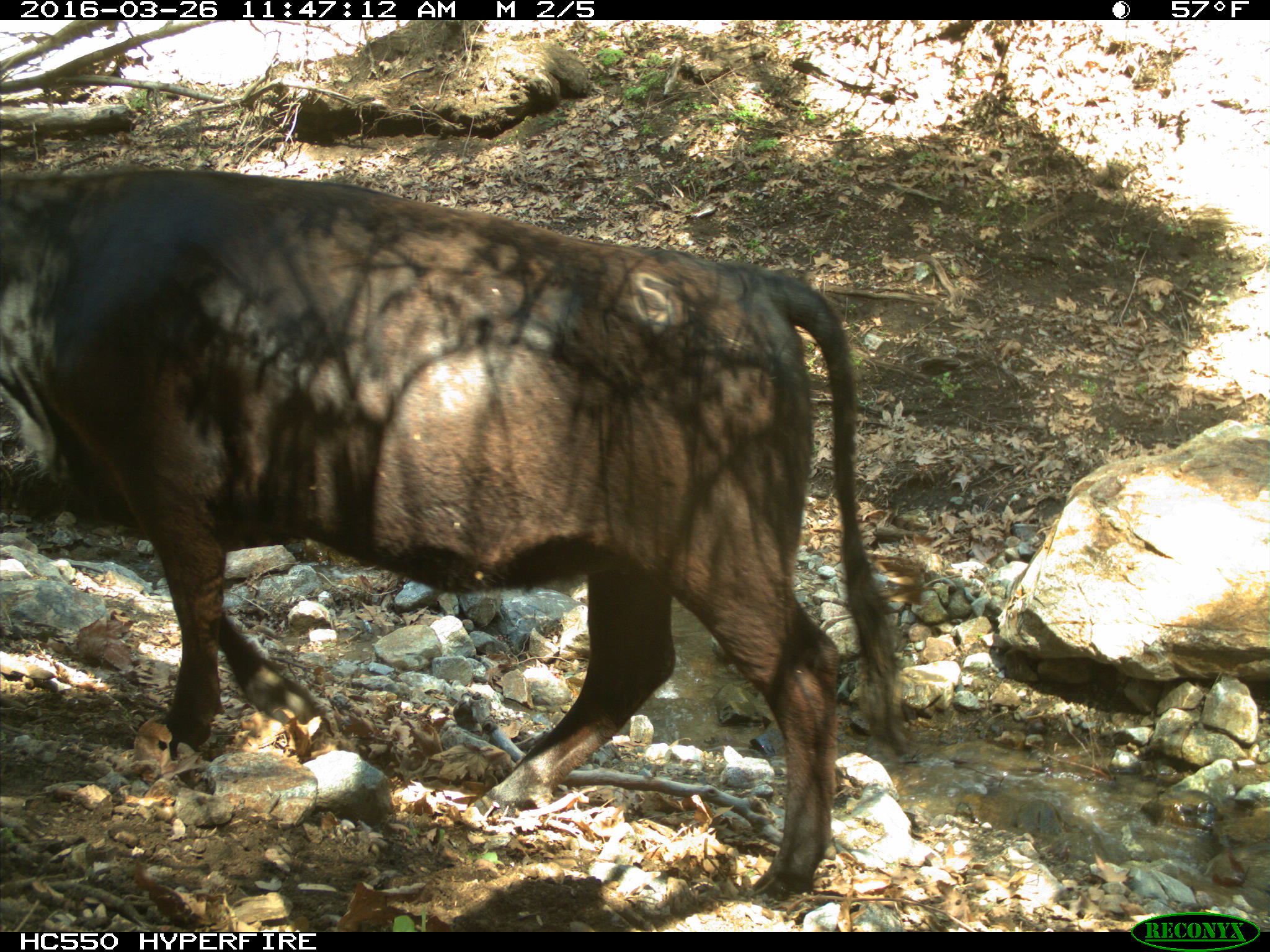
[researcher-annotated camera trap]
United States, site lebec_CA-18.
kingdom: Animalia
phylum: Chordata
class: Mammalia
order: Artiodactyla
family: Bovidae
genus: Bos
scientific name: Bos taurus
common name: domestic cow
Bos taurus (domestic cow).